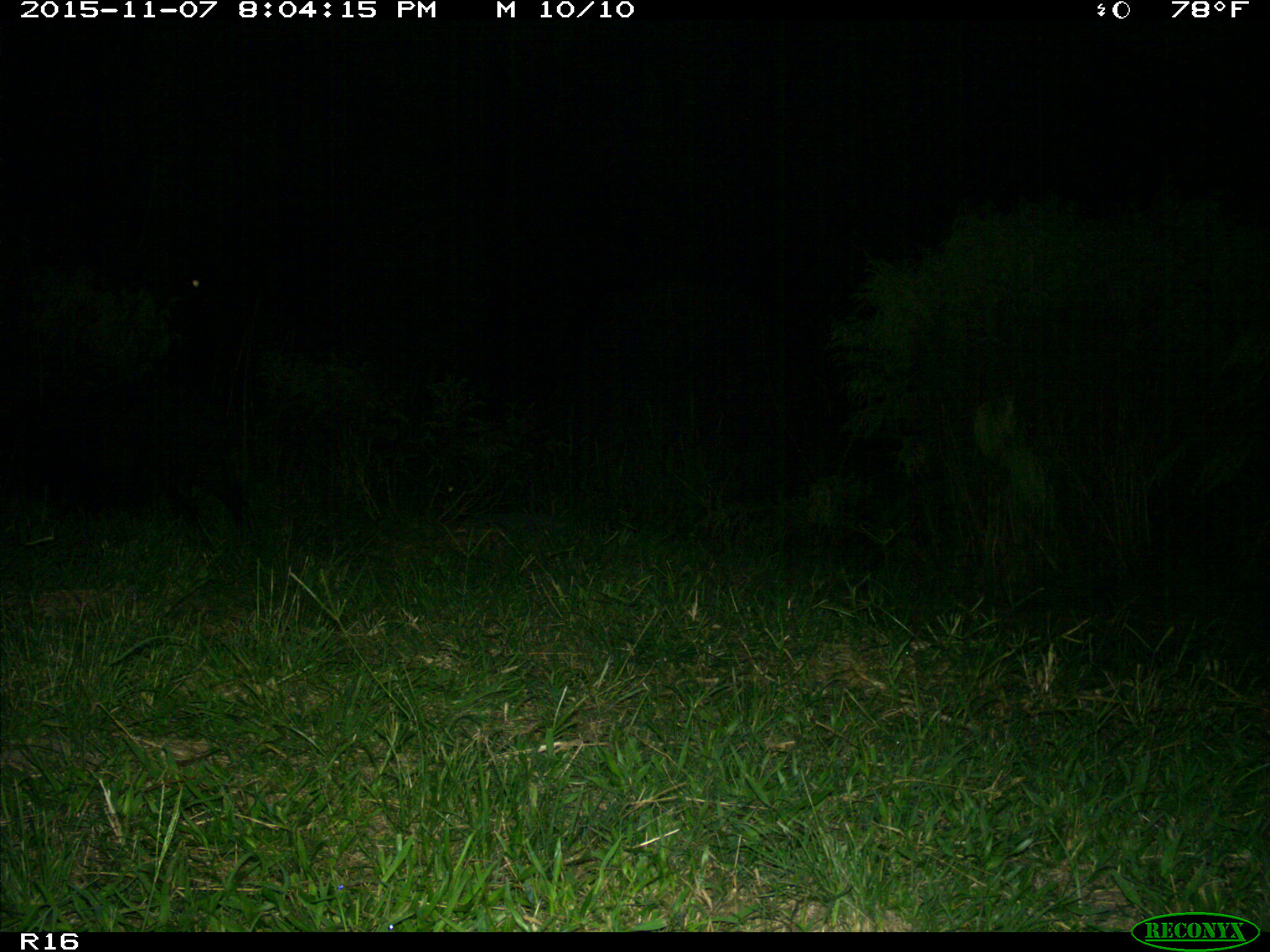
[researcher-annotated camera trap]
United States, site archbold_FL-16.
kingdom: Animalia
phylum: Chordata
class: Mammalia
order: Artiodactyla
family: Suidae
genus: Sus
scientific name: Sus scrofa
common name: wild boar